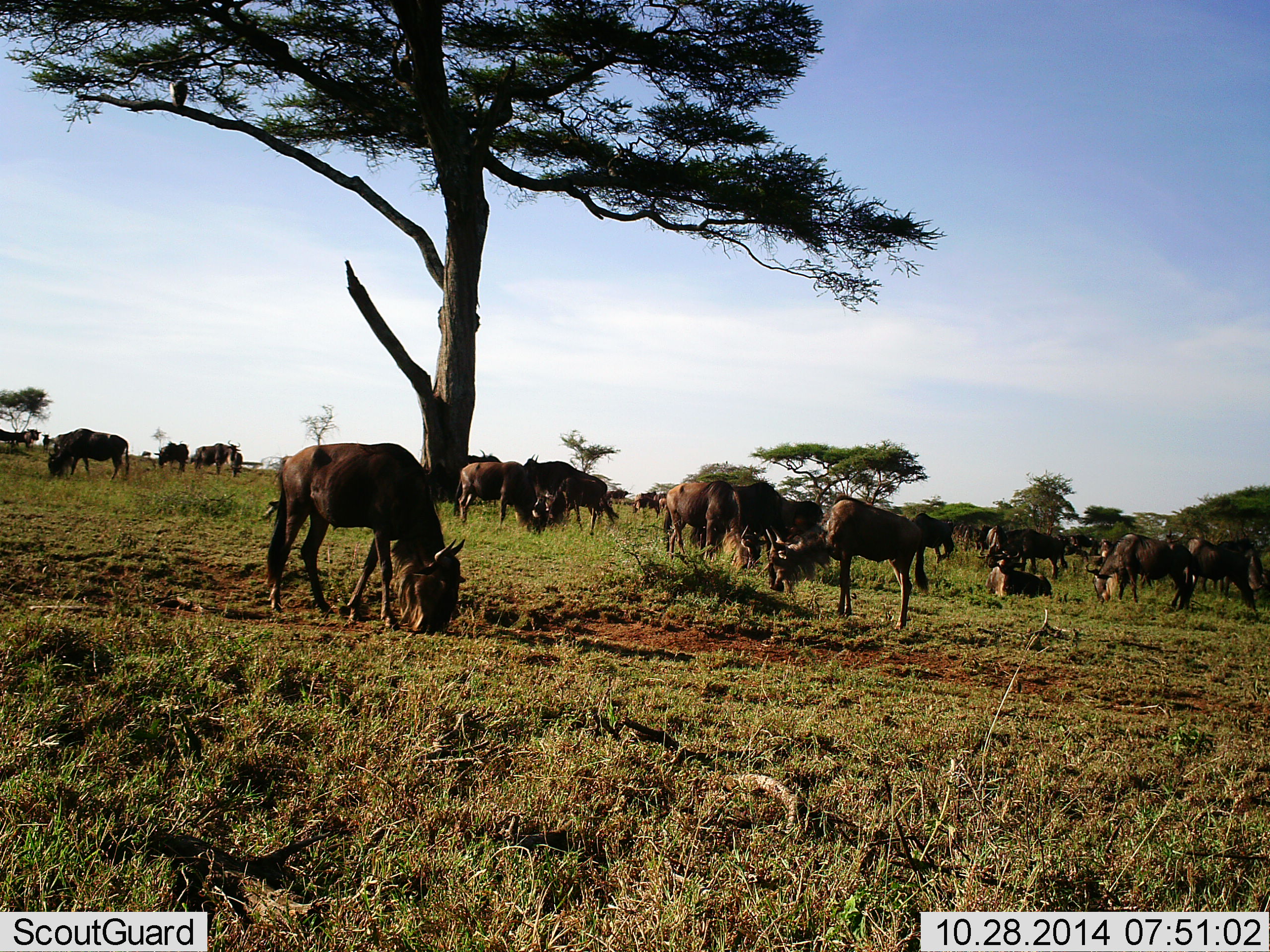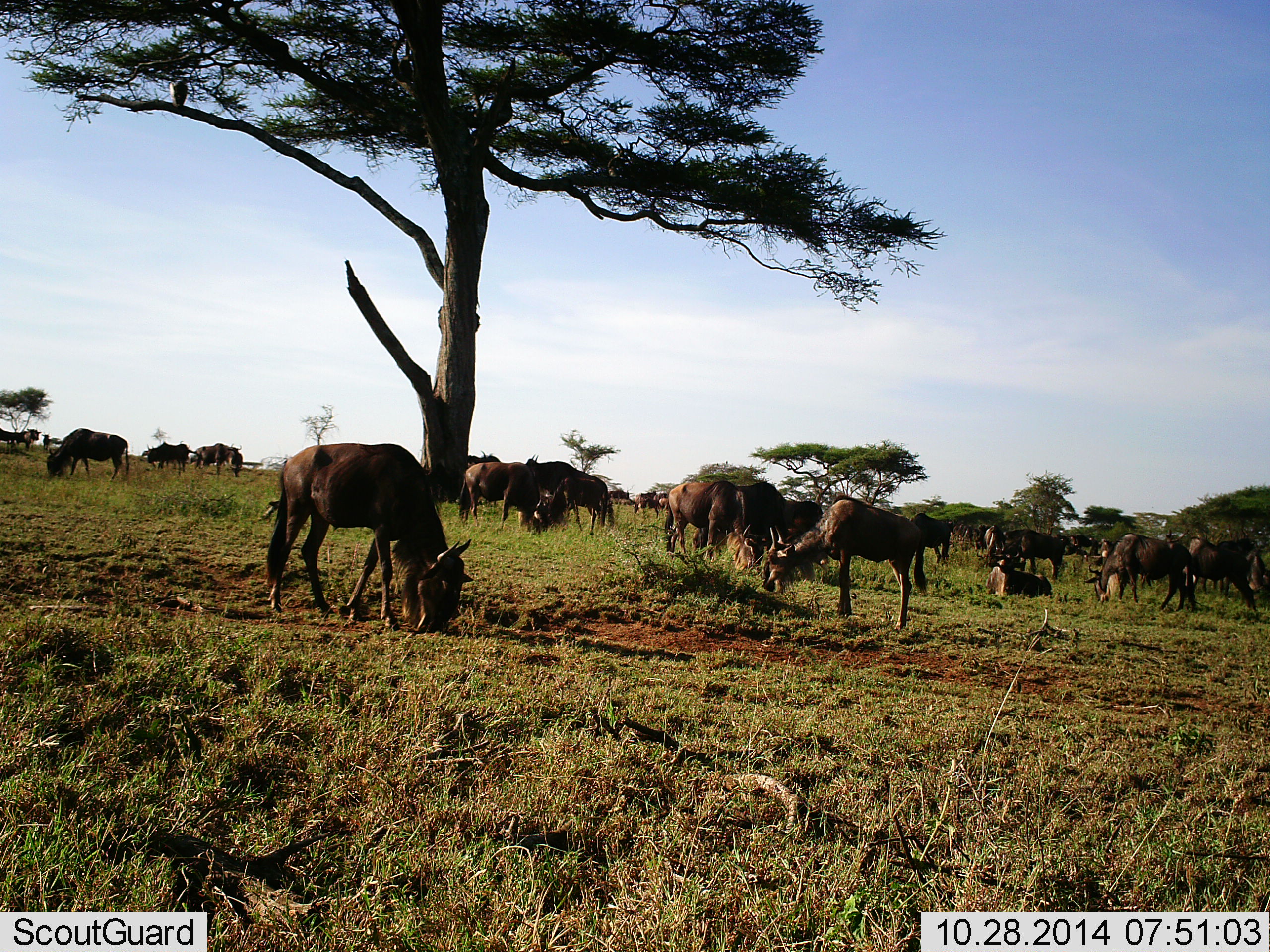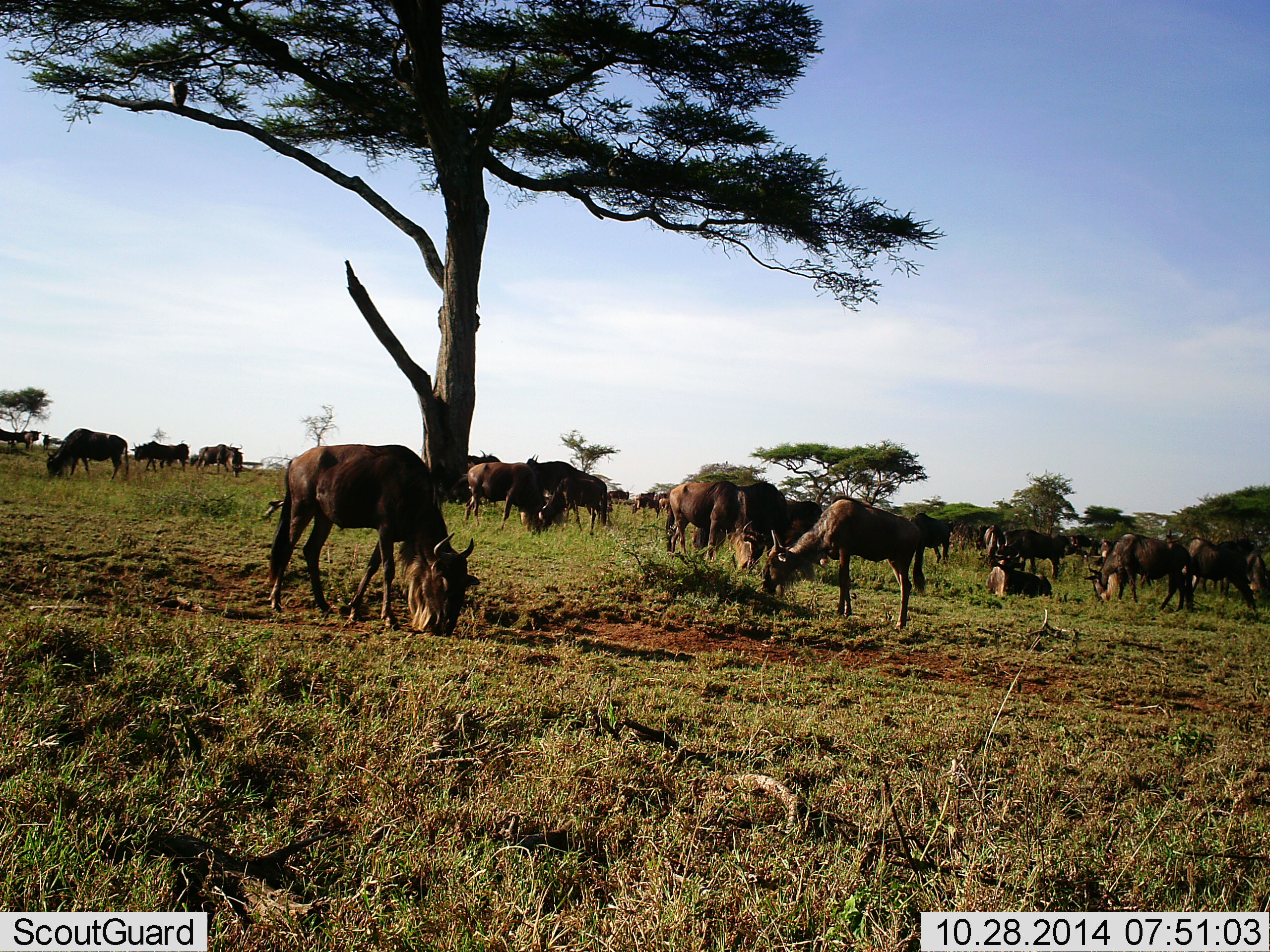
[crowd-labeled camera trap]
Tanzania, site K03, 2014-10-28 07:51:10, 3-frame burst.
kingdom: Animalia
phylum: Chordata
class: Mammalia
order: Artiodactyla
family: Bovidae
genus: Connochaetes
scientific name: Connochaetes taurinus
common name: blue wildebeest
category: wildebeest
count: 11-50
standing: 40%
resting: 40%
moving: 20%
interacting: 10%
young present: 0%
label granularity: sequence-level